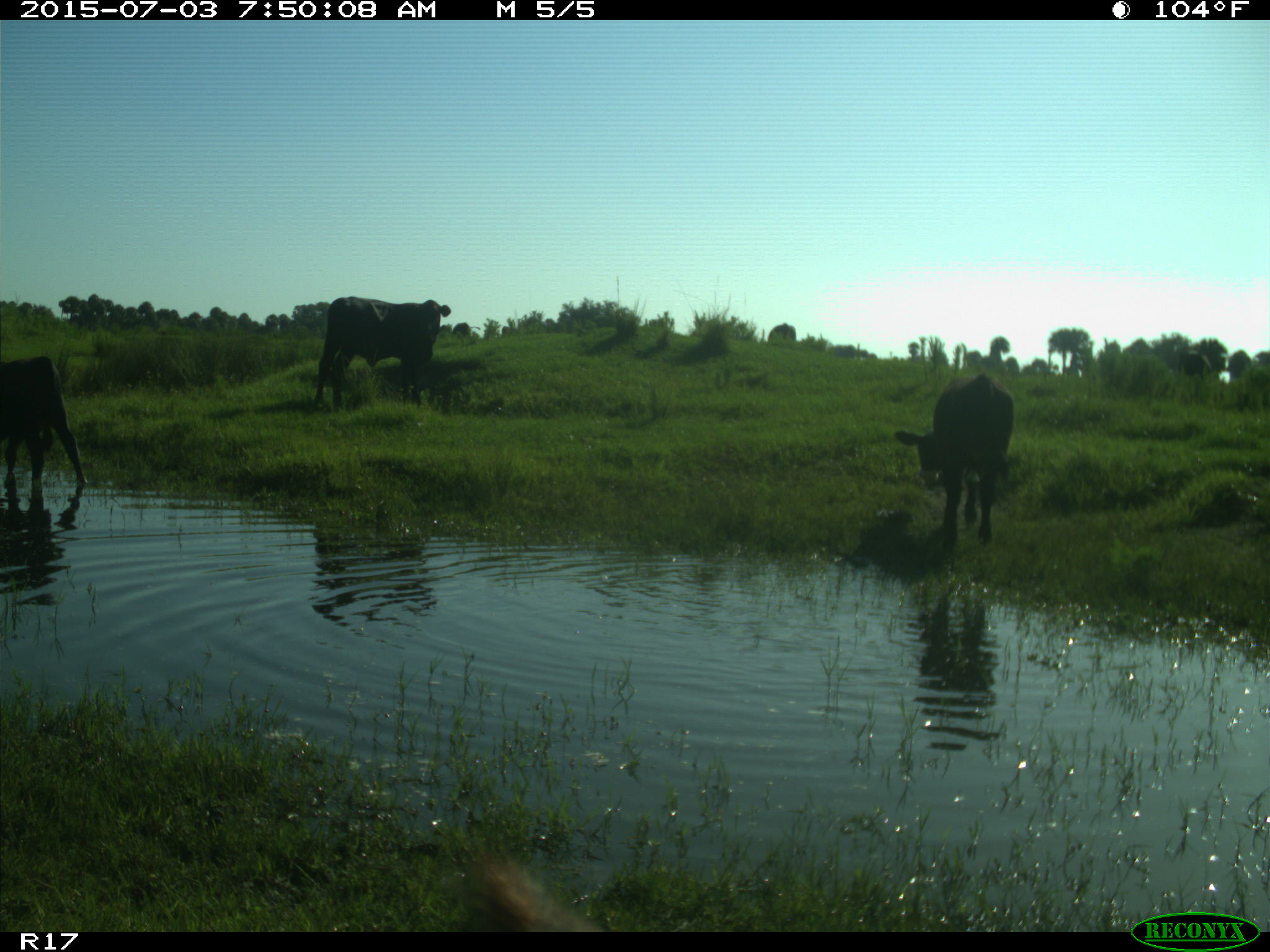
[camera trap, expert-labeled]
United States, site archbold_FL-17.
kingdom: Animalia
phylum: Chordata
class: Mammalia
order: Artiodactyla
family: Bovidae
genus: Bos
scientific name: Bos taurus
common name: domestic cow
Bos taurus (domestic cow).